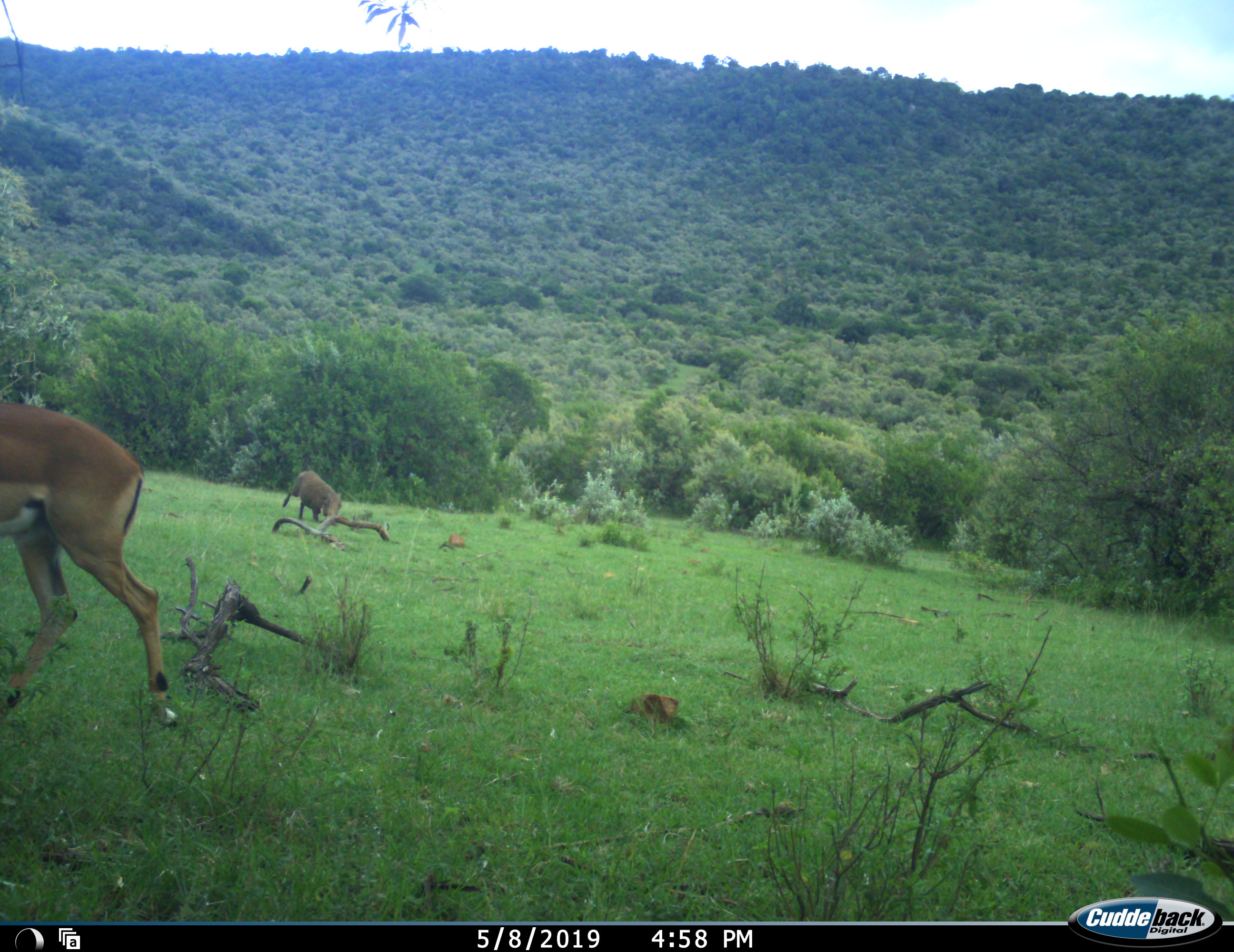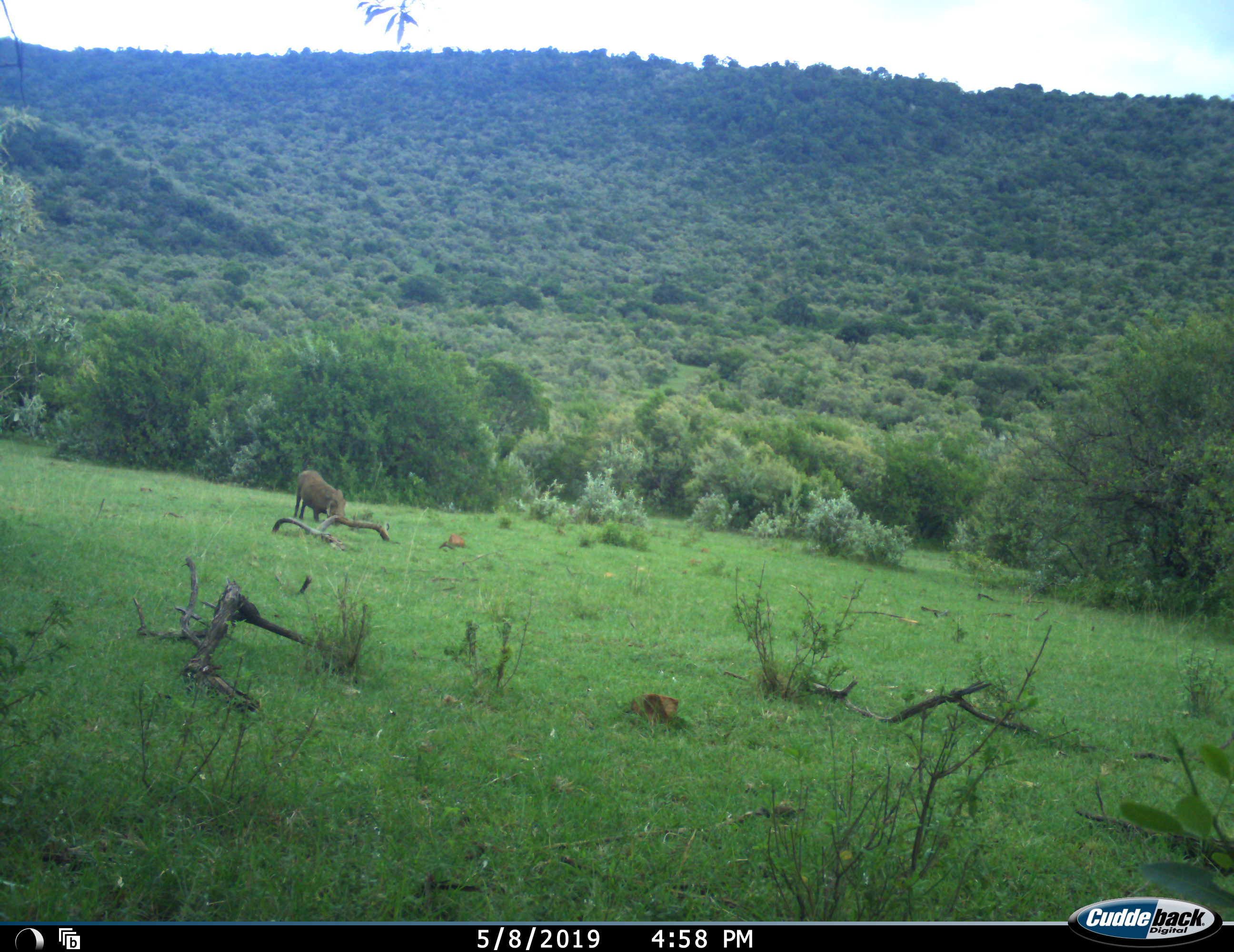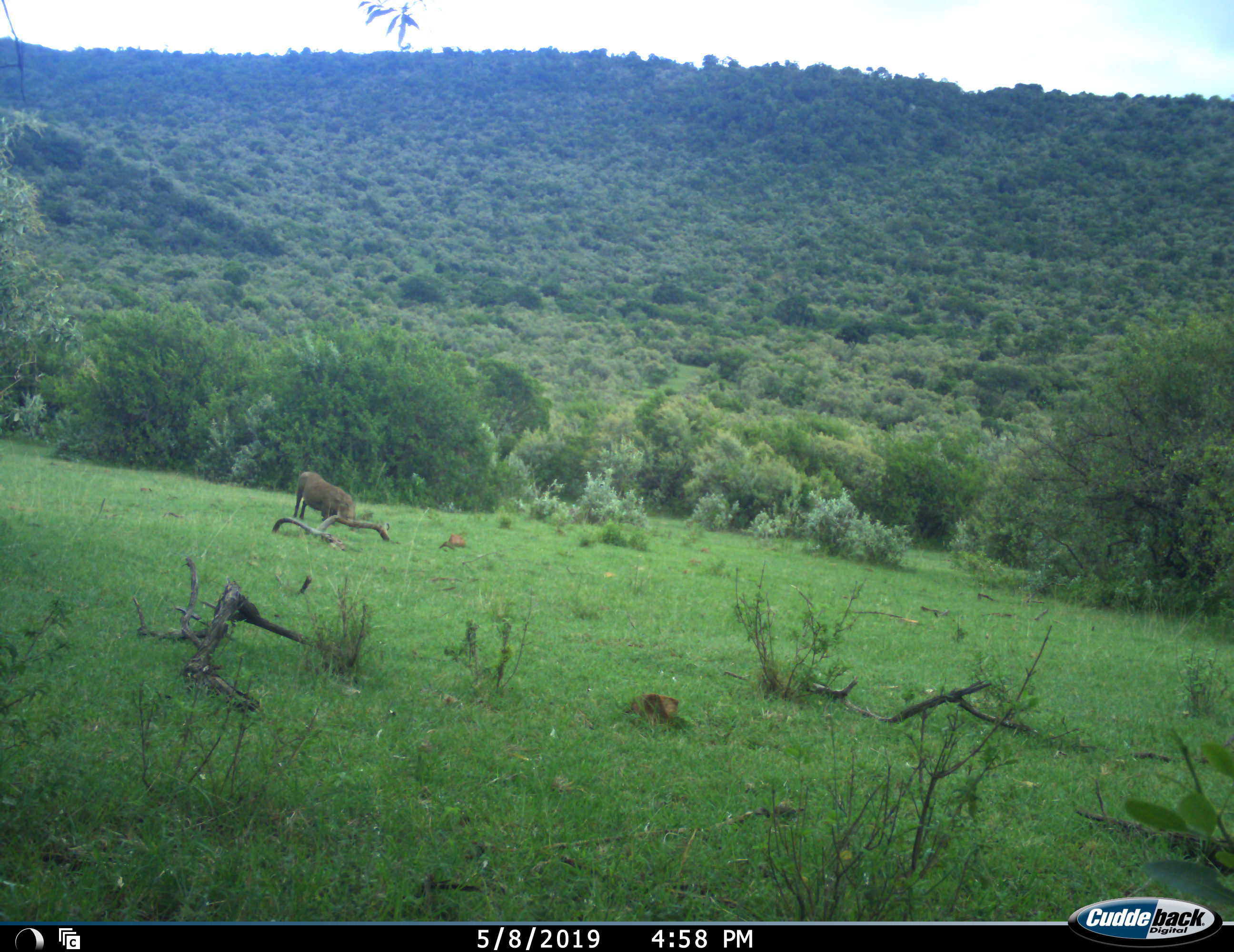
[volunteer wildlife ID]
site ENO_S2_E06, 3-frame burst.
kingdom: Animalia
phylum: Chordata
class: Mammalia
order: Artiodactyla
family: Bovidae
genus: Aepyceros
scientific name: Aepyceros melampus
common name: impala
Impala (Aepyceros melampus), count 1. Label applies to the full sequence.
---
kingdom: Animalia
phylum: Chordata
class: Mammalia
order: Artiodactyla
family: Suidae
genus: Phacochoerus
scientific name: Phacochoerus africanus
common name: warthog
Warthog (Phacochoerus africanus), count 1. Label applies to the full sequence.